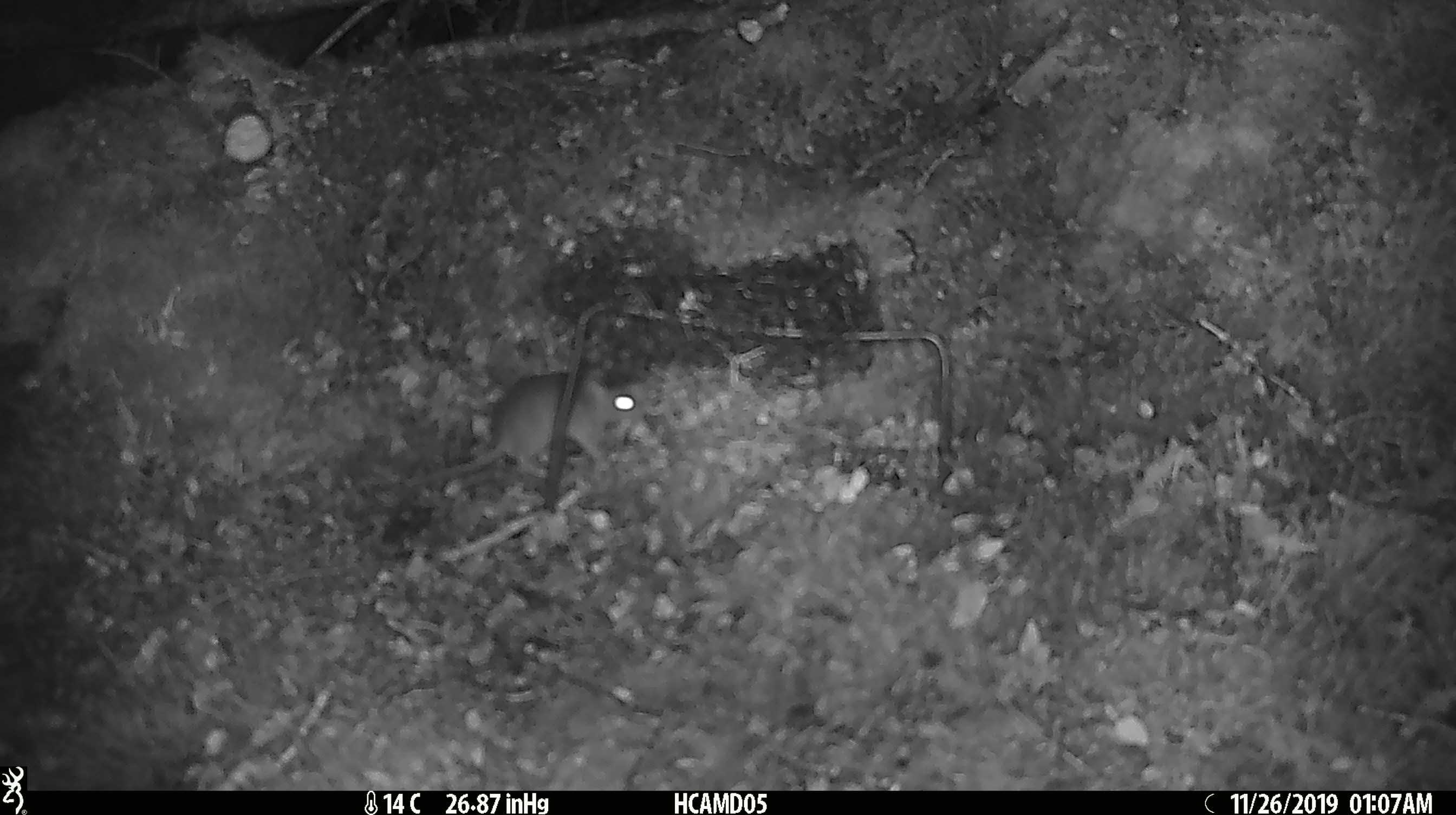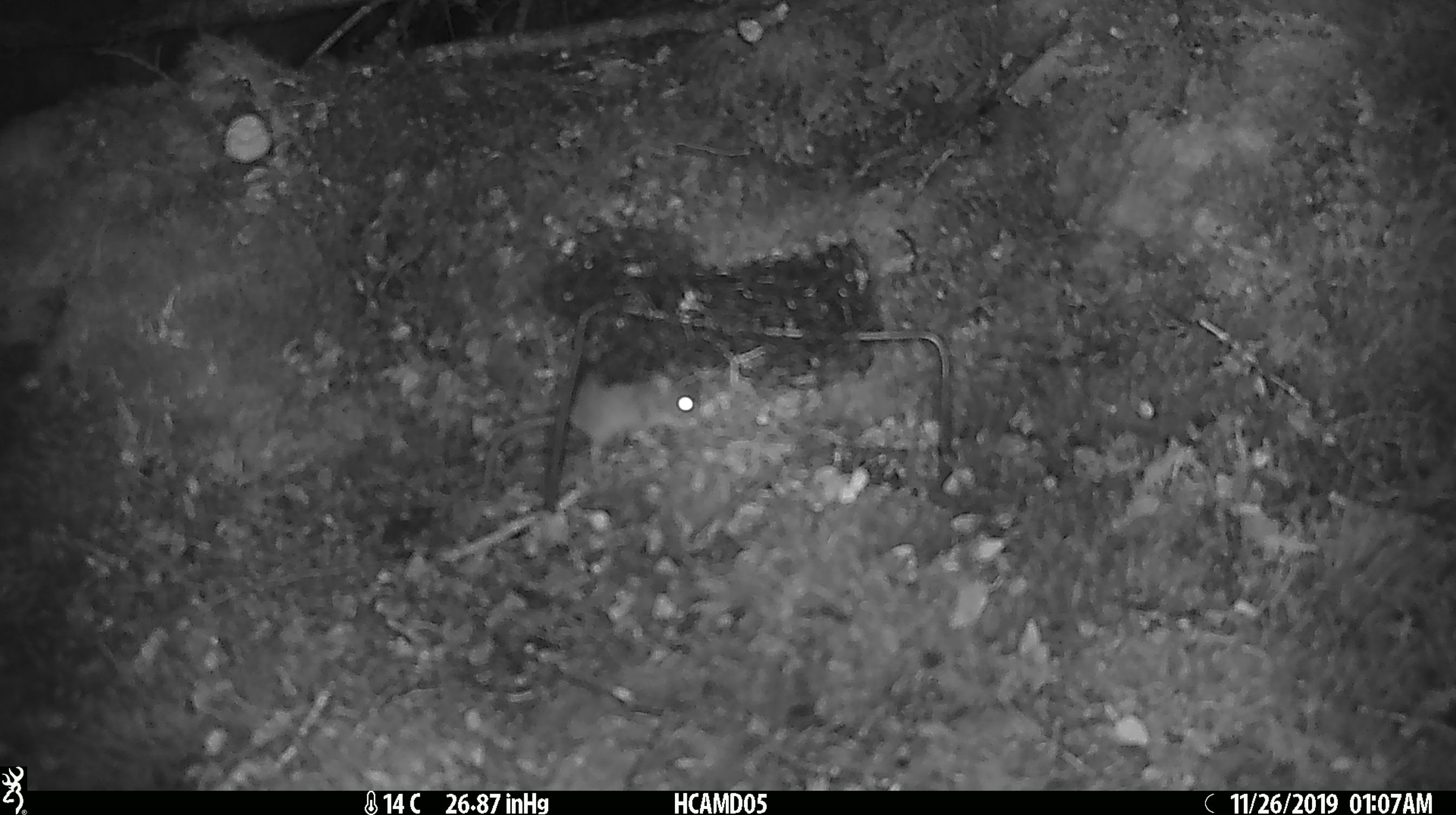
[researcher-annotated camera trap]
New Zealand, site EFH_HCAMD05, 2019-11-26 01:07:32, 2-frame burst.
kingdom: Animalia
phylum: Chordata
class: Mammalia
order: Rodentia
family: Muridae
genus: Mus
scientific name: Mus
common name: mouse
Mouse (Mus).